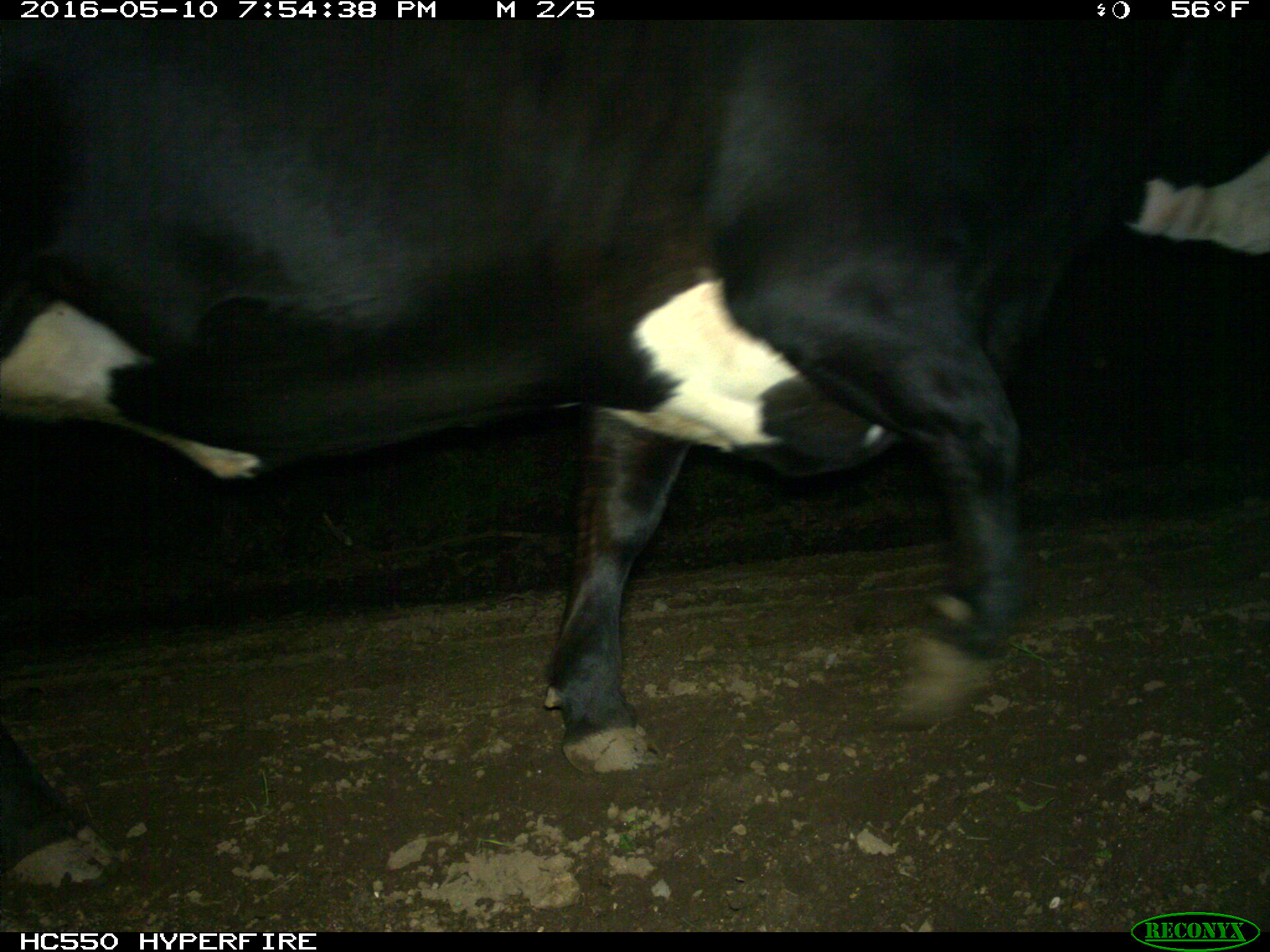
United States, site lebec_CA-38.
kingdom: Animalia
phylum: Chordata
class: Mammalia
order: Artiodactyla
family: Bovidae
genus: Bos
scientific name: Bos taurus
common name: domestic cow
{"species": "Bos taurus (domestic cow)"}